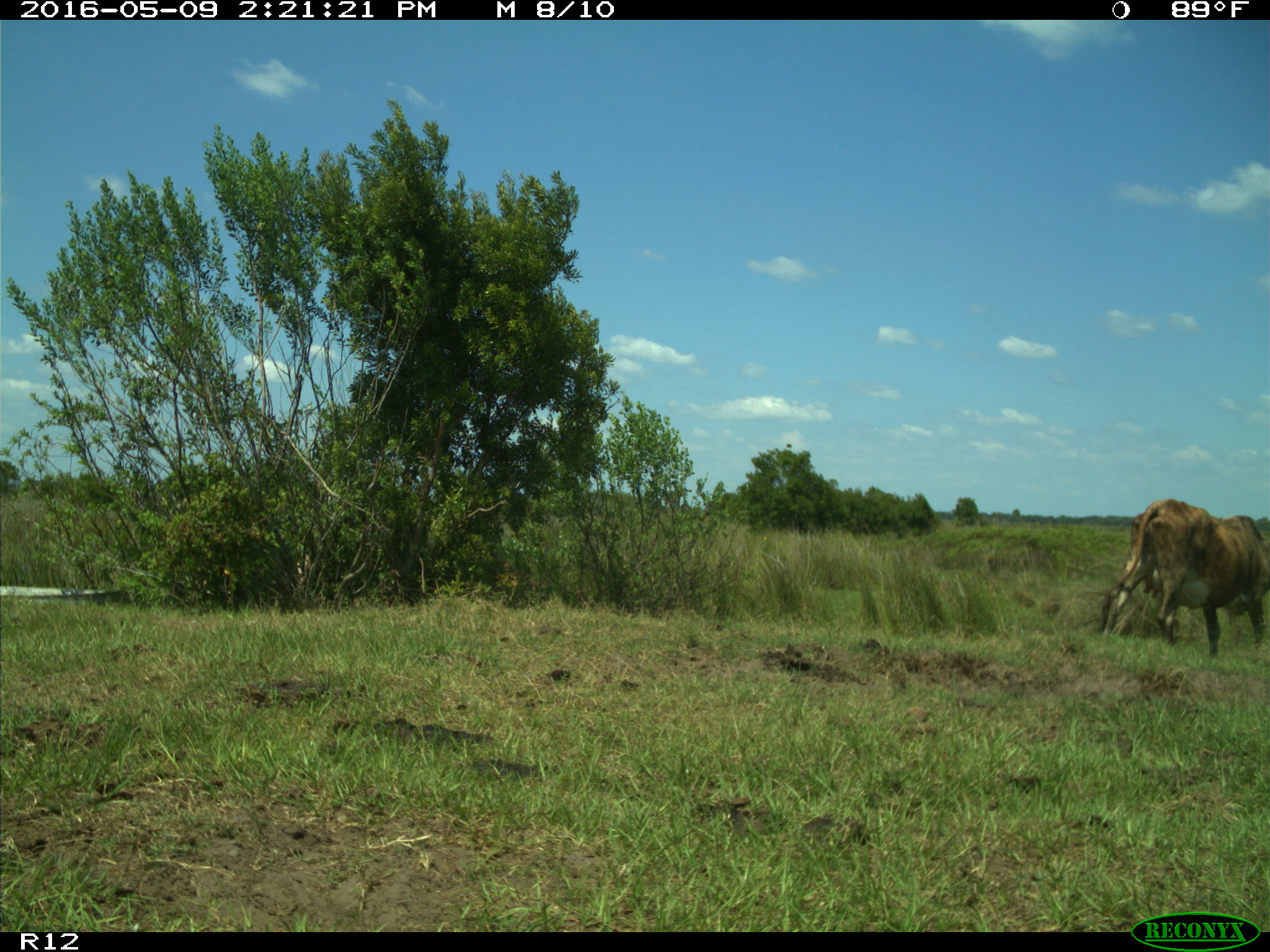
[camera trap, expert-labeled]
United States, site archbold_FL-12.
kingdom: Animalia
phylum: Chordata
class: Mammalia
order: Artiodactyla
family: Bovidae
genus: Bos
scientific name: Bos taurus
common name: domestic cow